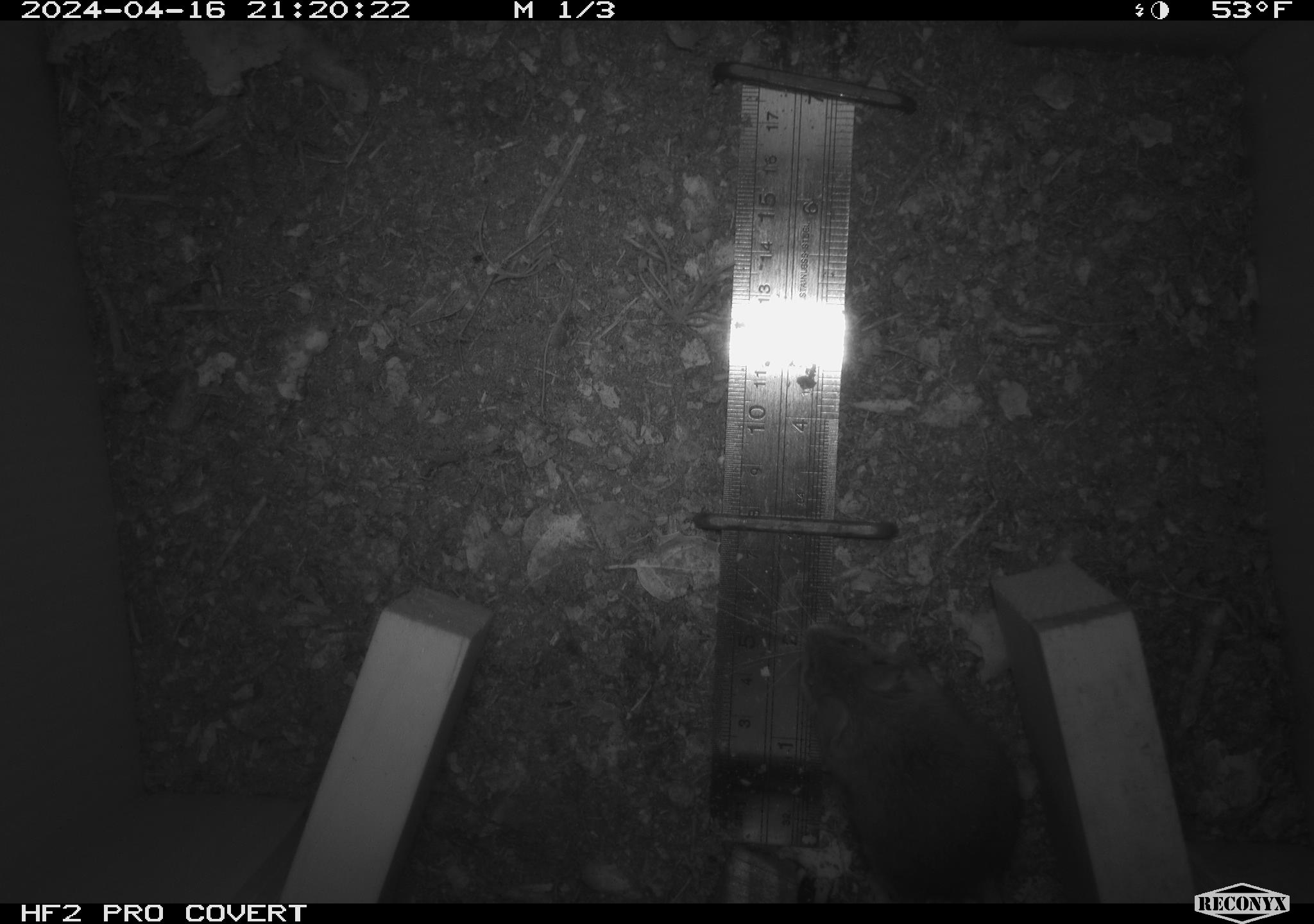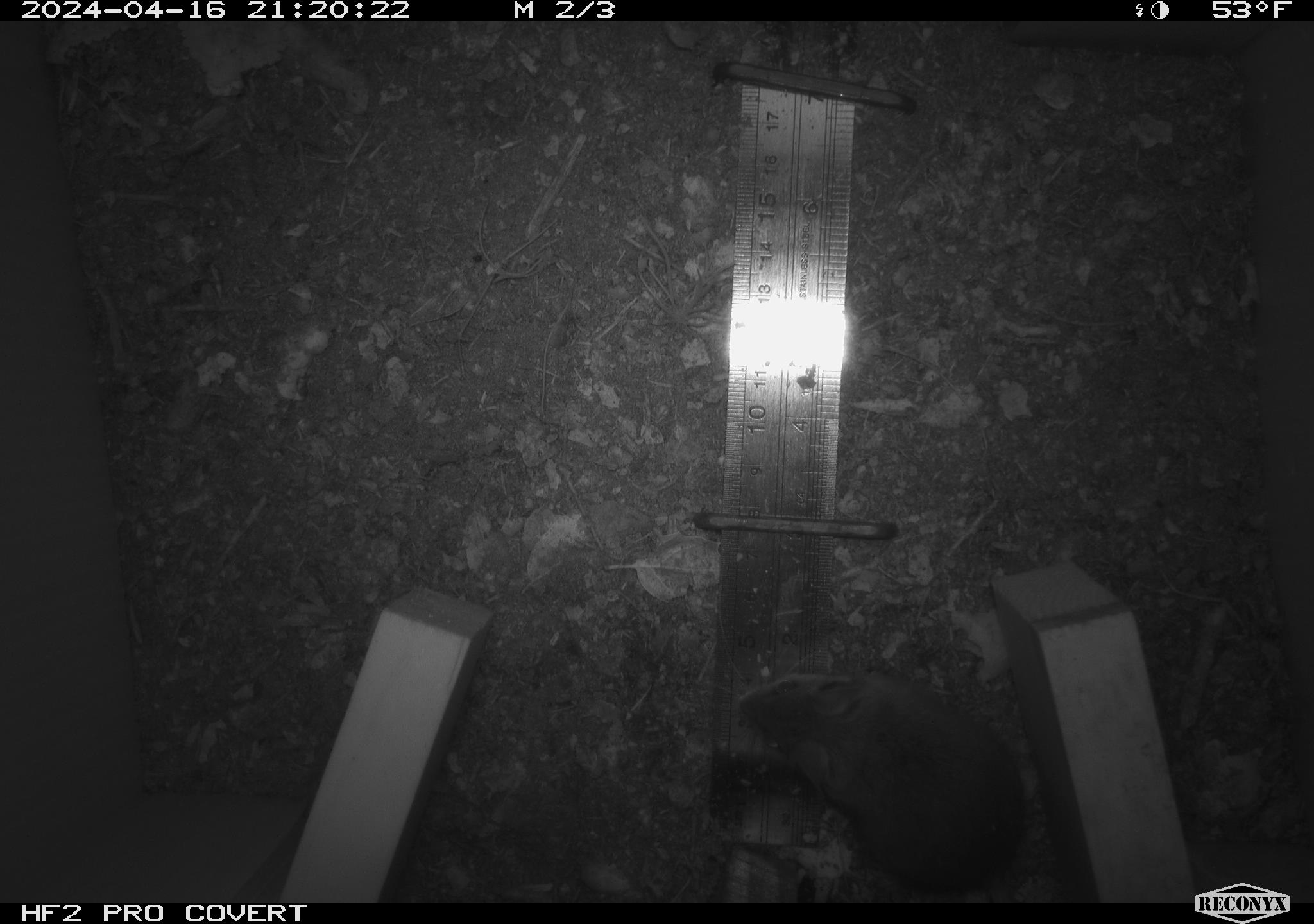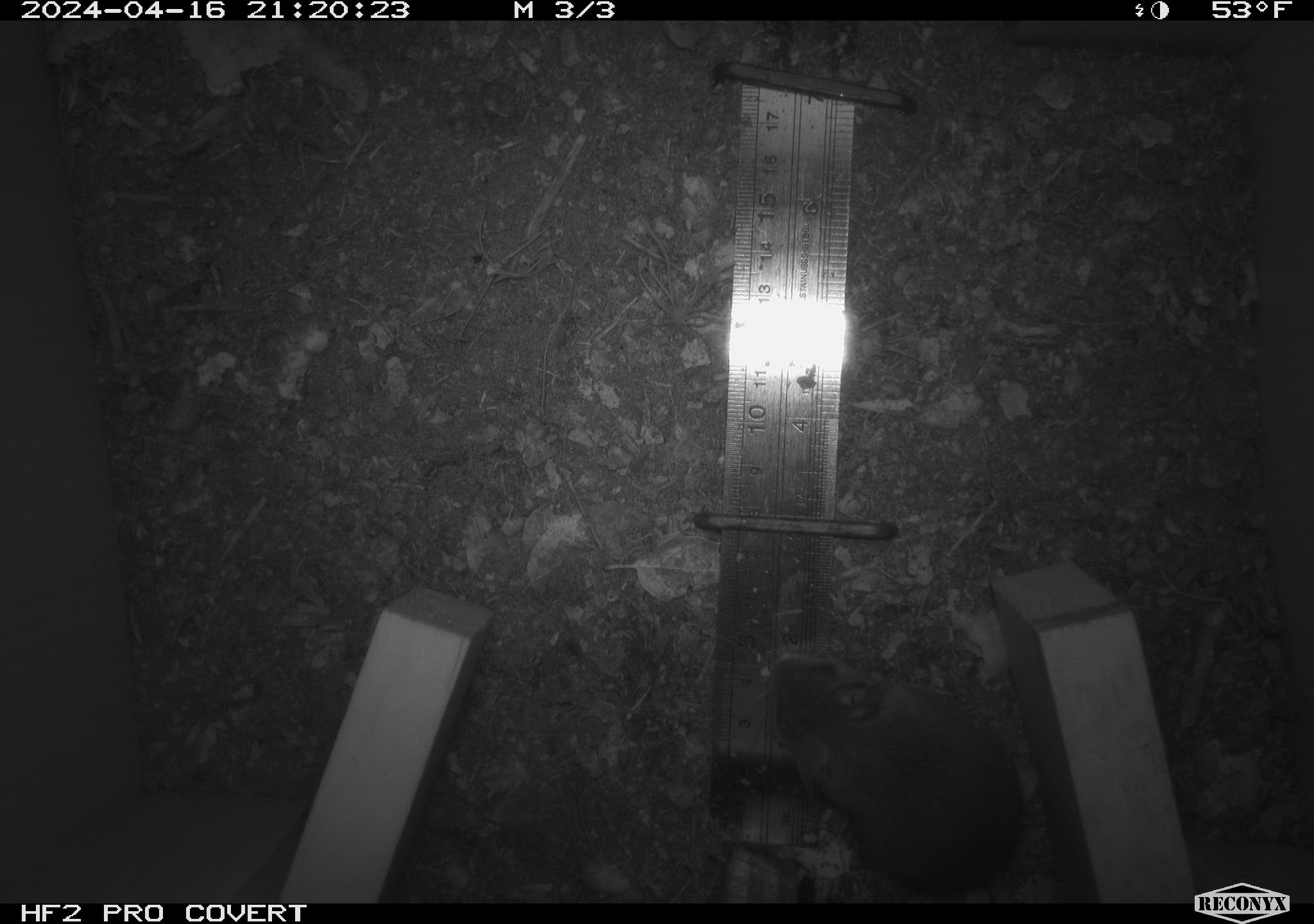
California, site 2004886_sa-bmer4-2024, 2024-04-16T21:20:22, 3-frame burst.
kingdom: Animalia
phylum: Chordata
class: Mammalia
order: Rodentia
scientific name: Rodentia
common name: mouse species